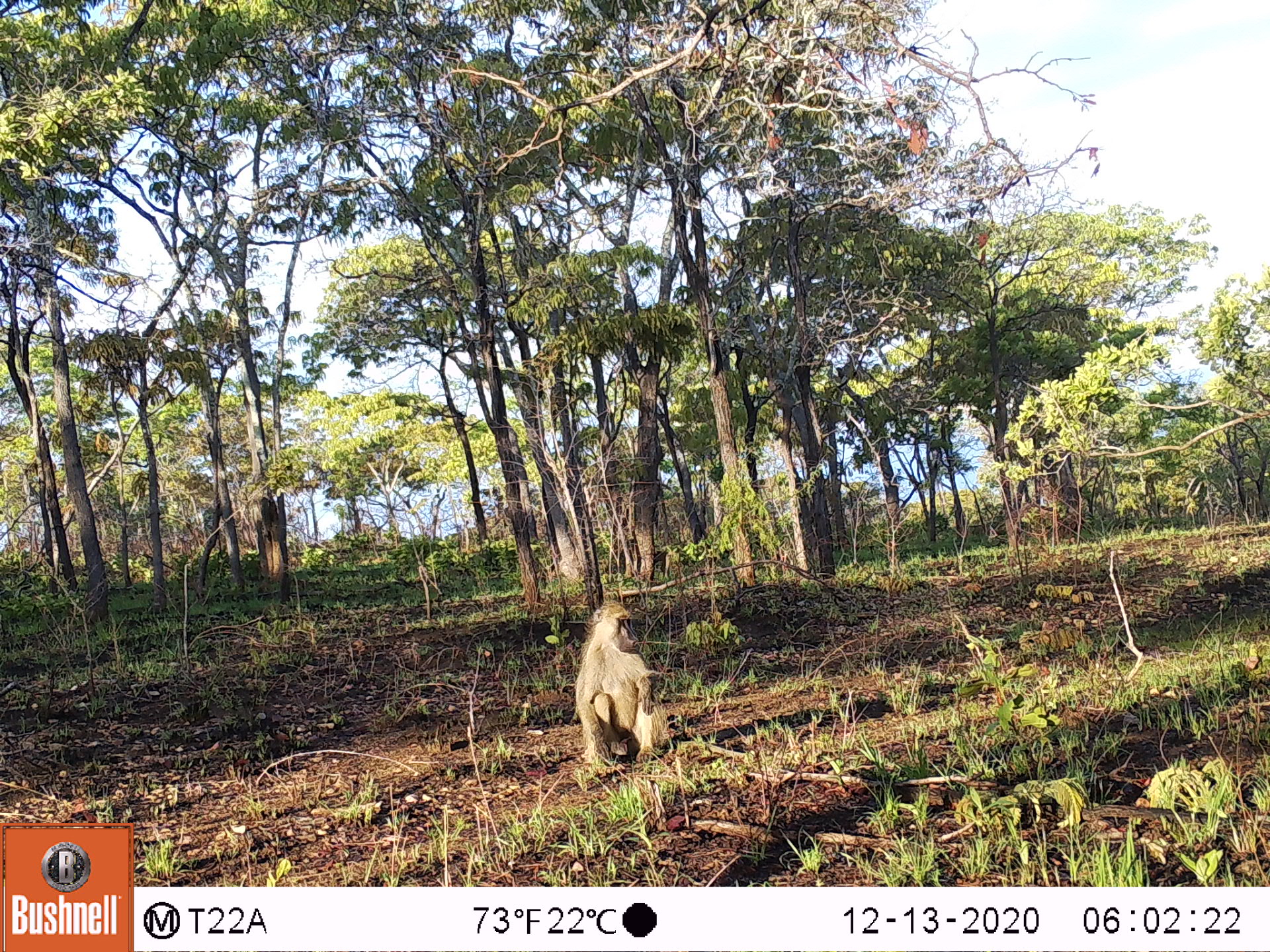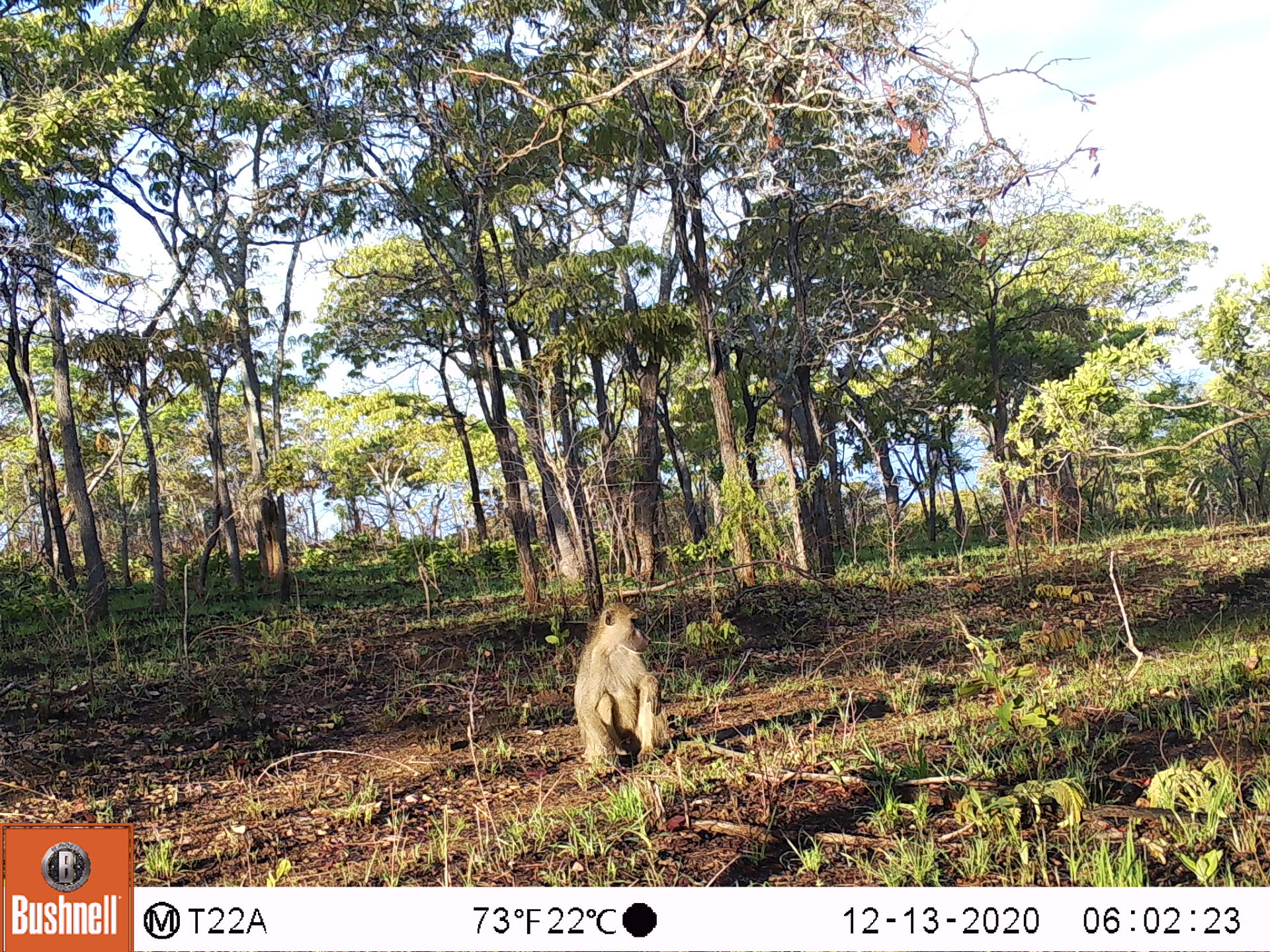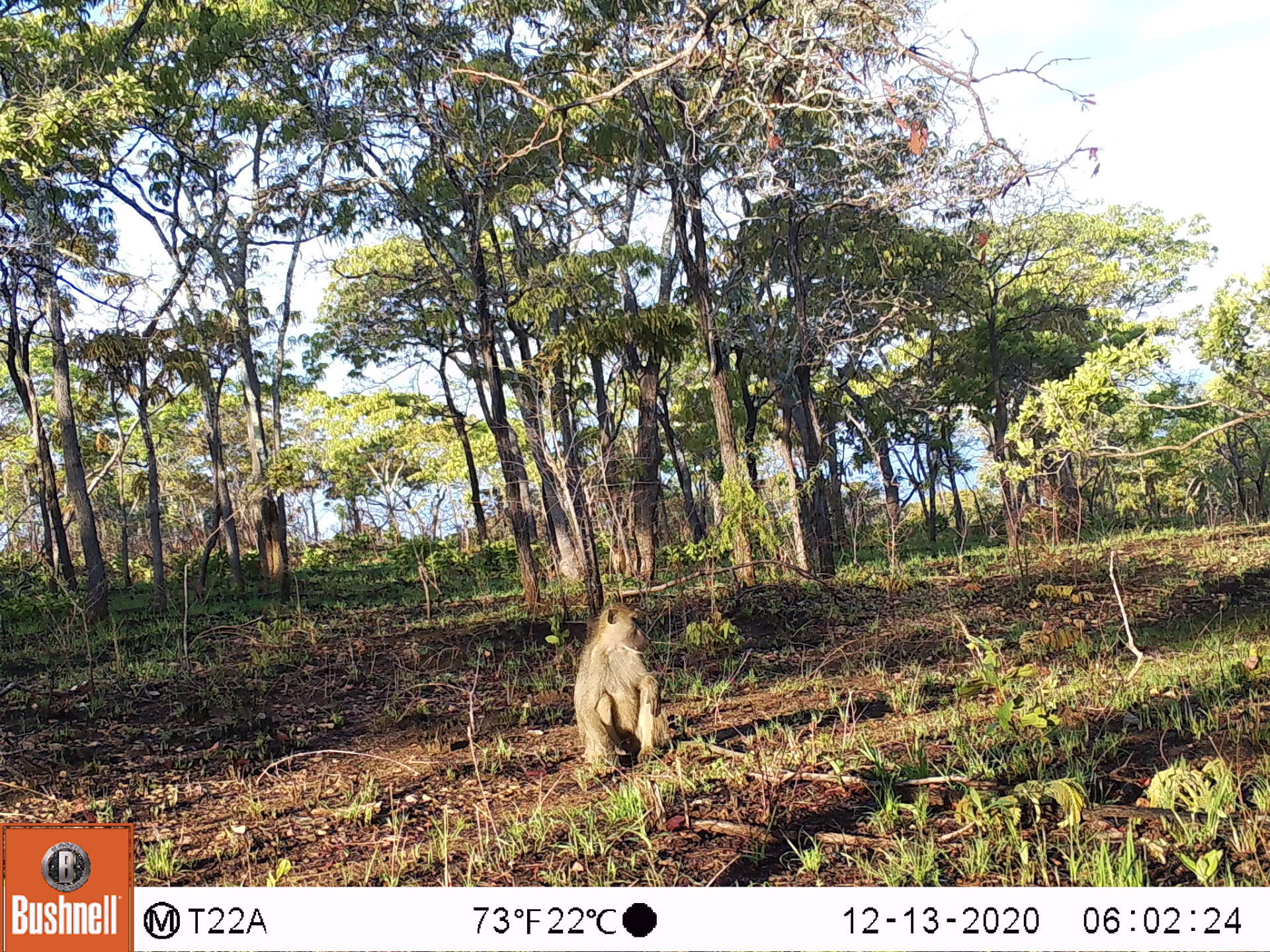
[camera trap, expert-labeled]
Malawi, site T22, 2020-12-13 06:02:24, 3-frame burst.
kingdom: Animalia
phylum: Chordata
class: Mammalia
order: Primates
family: Cercopithecidae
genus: Papio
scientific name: Papio cynocephalus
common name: yellow baboon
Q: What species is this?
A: Yellow baboon (Papio cynocephalus).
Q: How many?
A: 1.